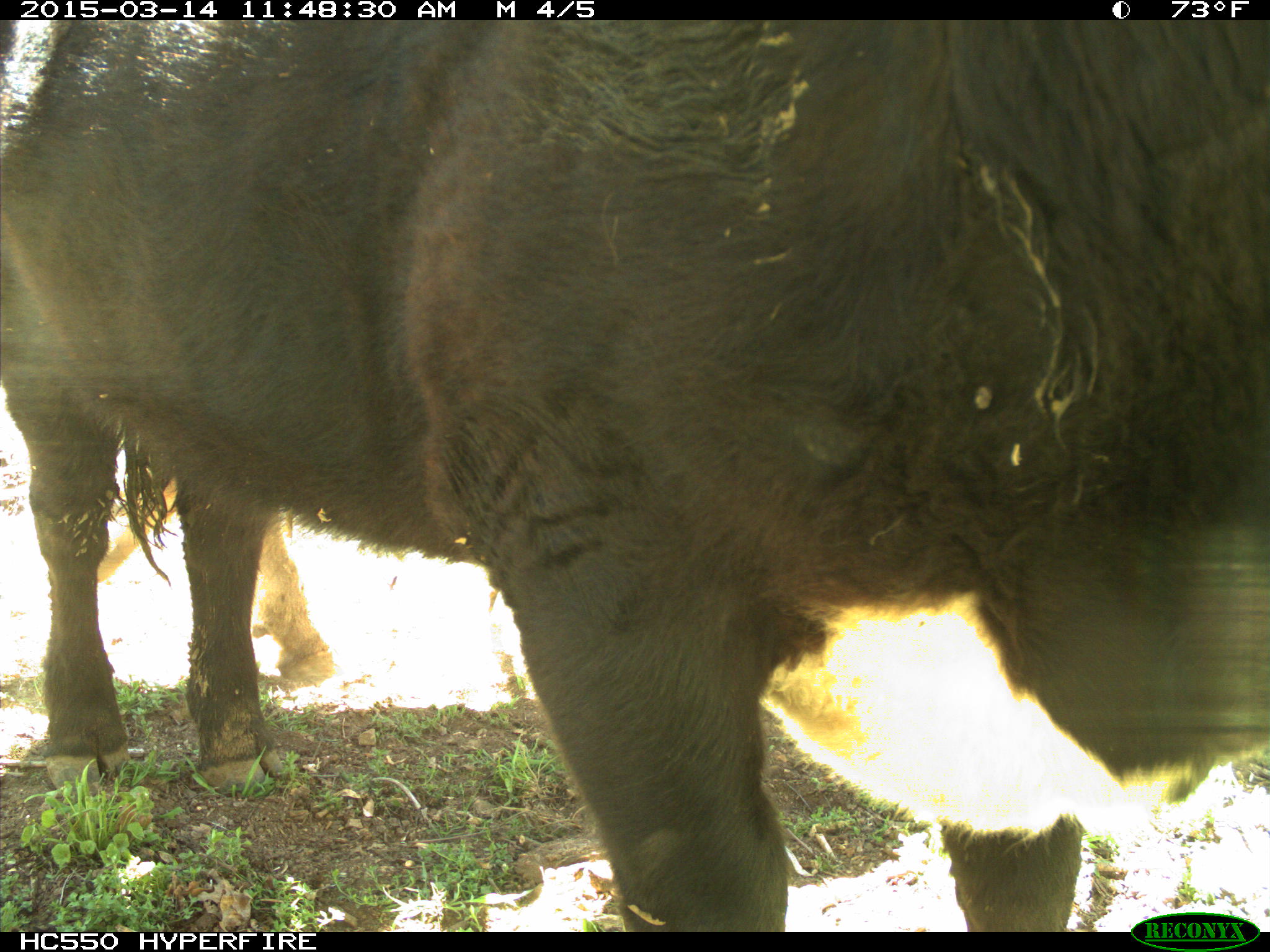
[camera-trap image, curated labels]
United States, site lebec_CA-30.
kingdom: Animalia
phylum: Chordata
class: Mammalia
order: Artiodactyla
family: Bovidae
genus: Bos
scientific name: Bos taurus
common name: domestic cow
Bos taurus (domestic cow).